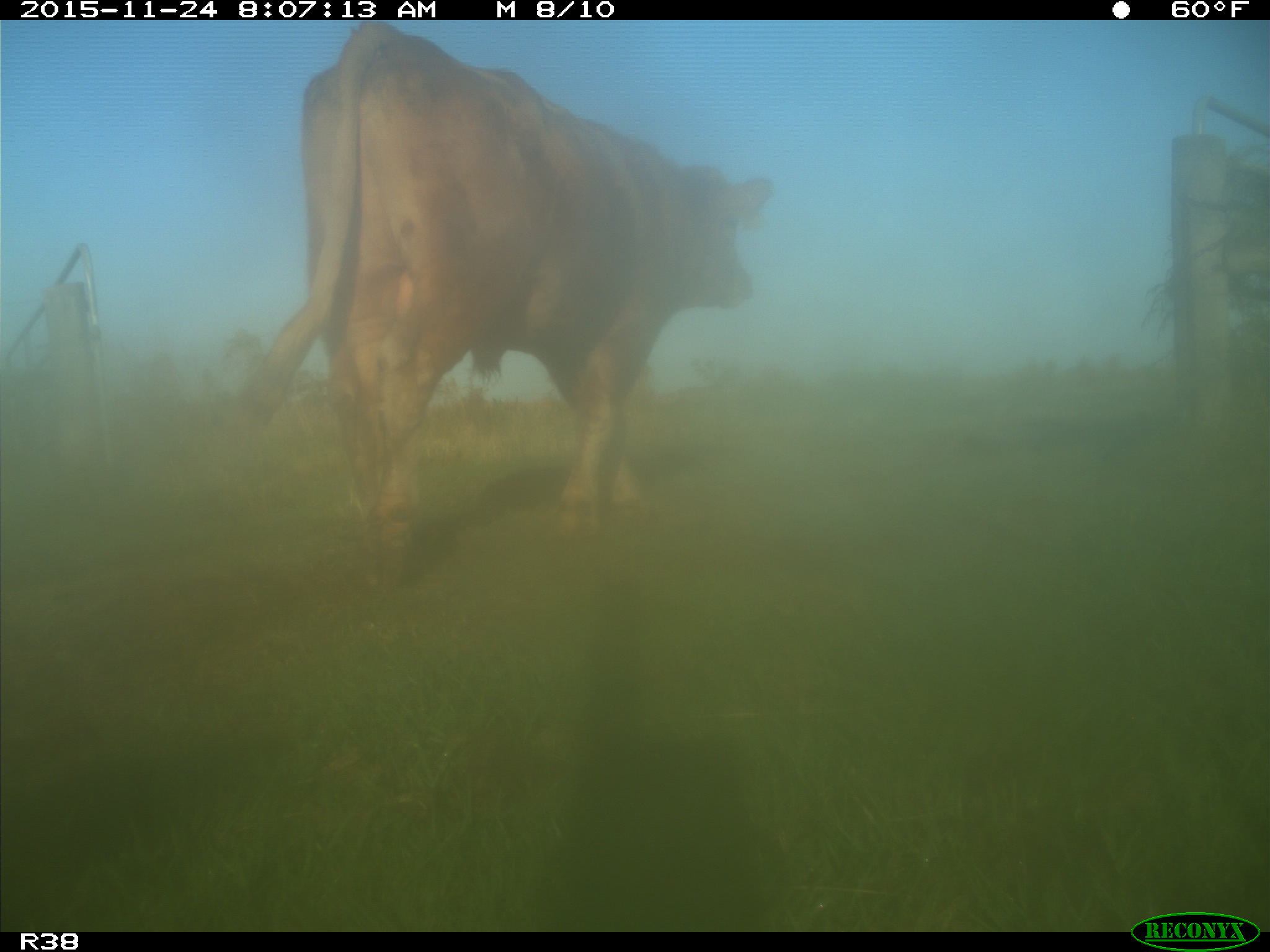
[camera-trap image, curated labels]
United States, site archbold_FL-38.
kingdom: Animalia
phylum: Chordata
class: Mammalia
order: Artiodactyla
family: Bovidae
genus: Bos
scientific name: Bos taurus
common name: domestic cow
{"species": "Bos taurus (domestic cow)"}